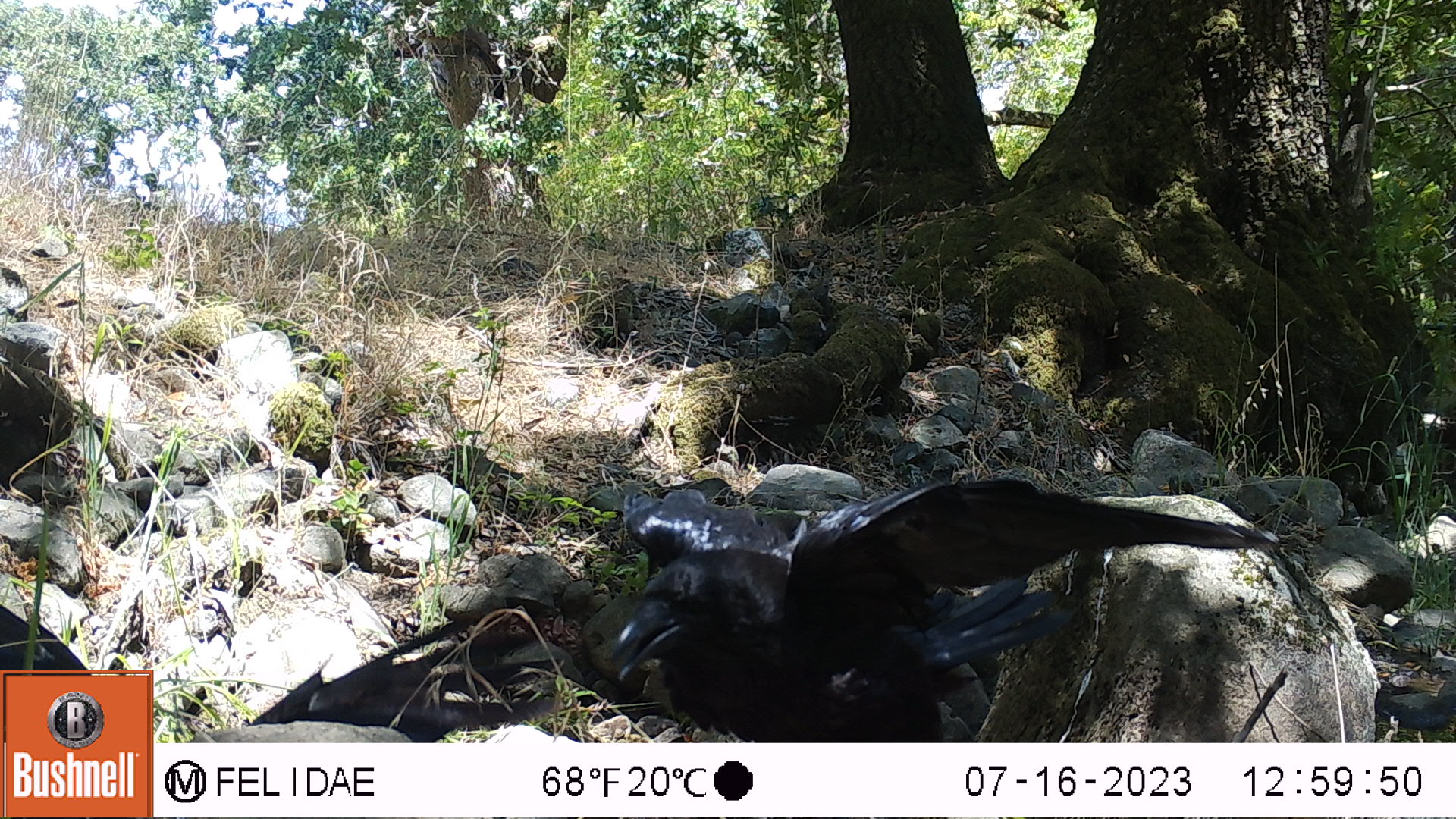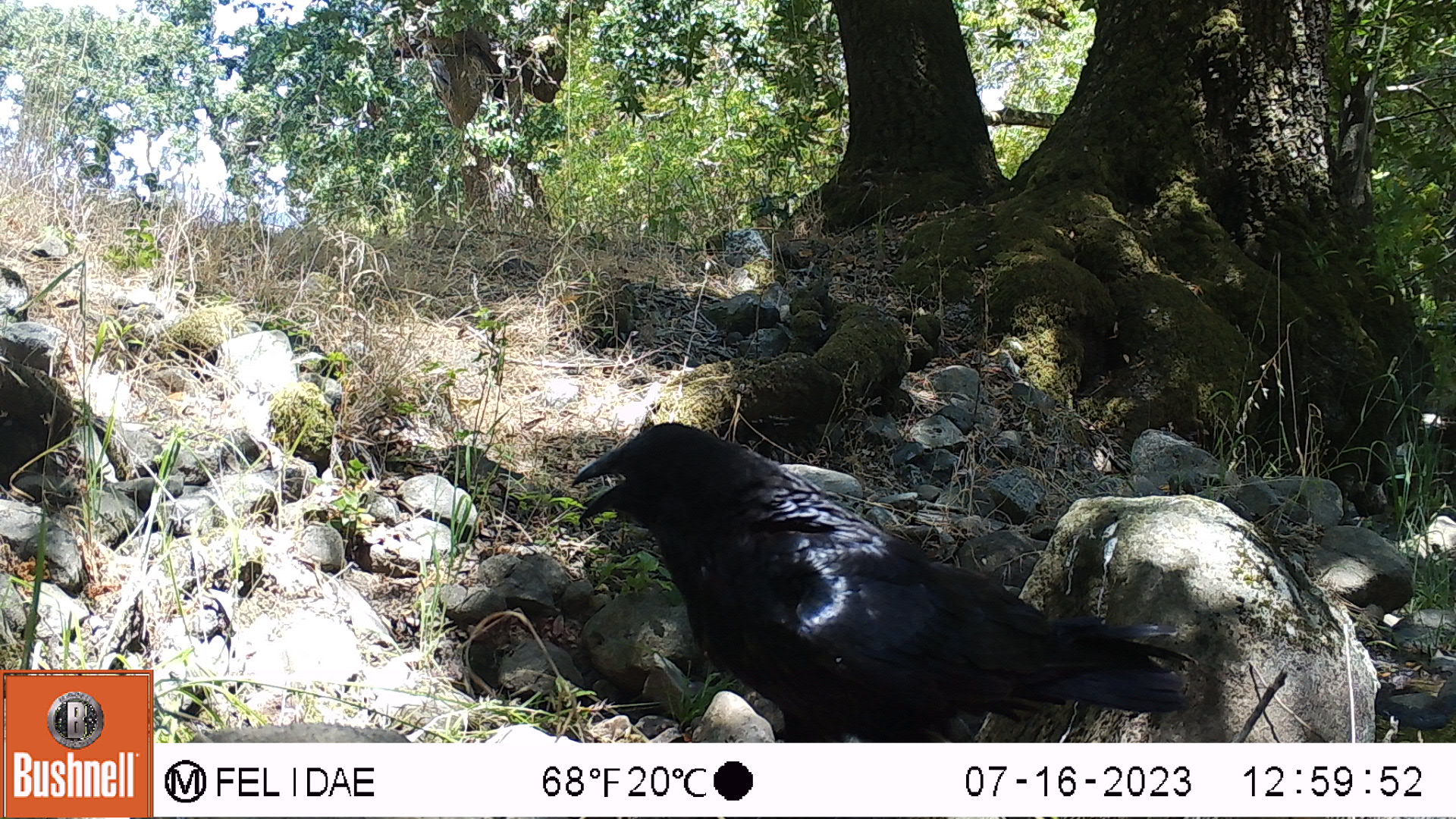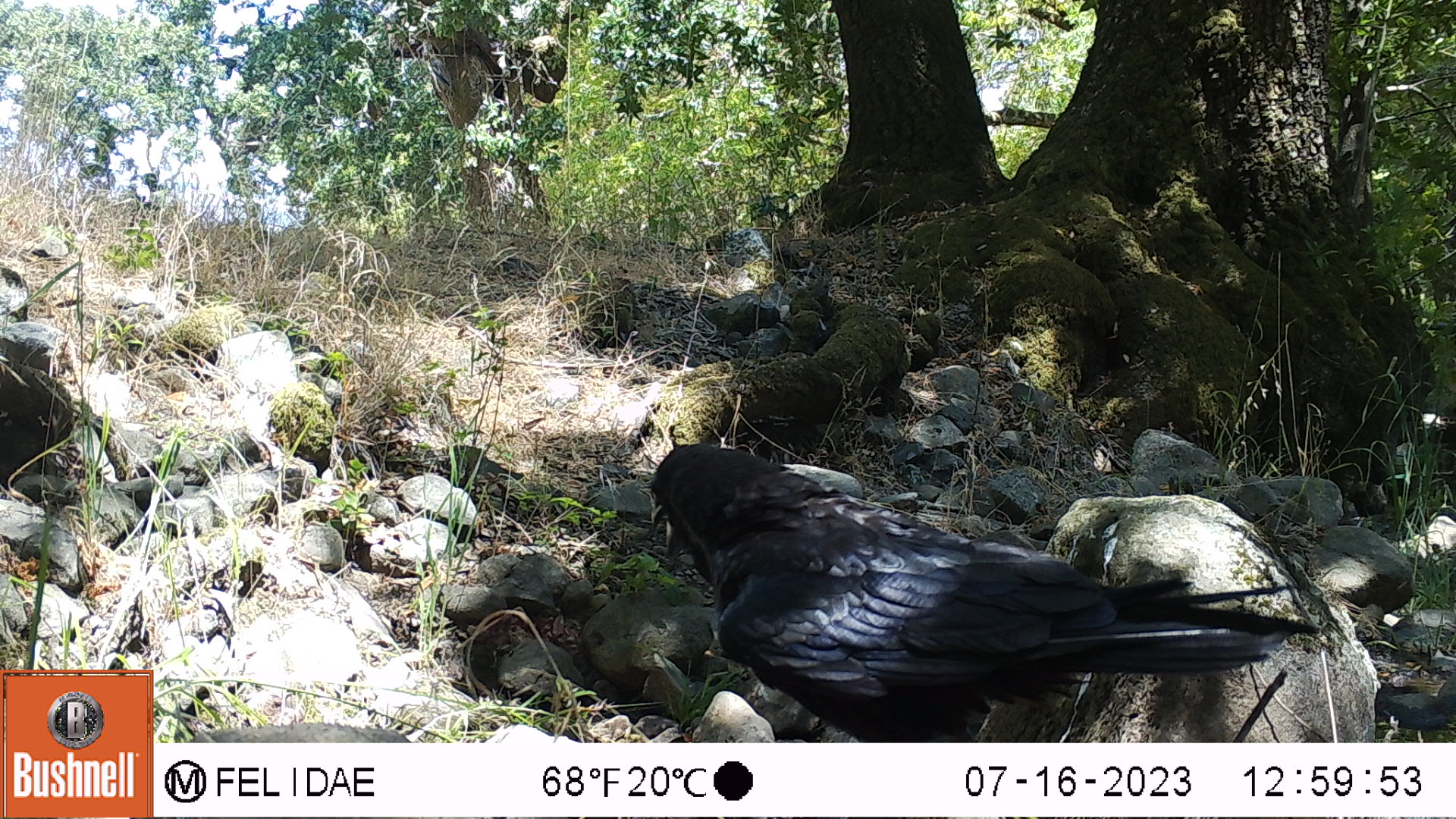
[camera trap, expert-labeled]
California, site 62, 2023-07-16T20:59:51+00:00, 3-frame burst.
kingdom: Animalia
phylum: Chordata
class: Aves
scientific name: Aves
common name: bird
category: unknown bird